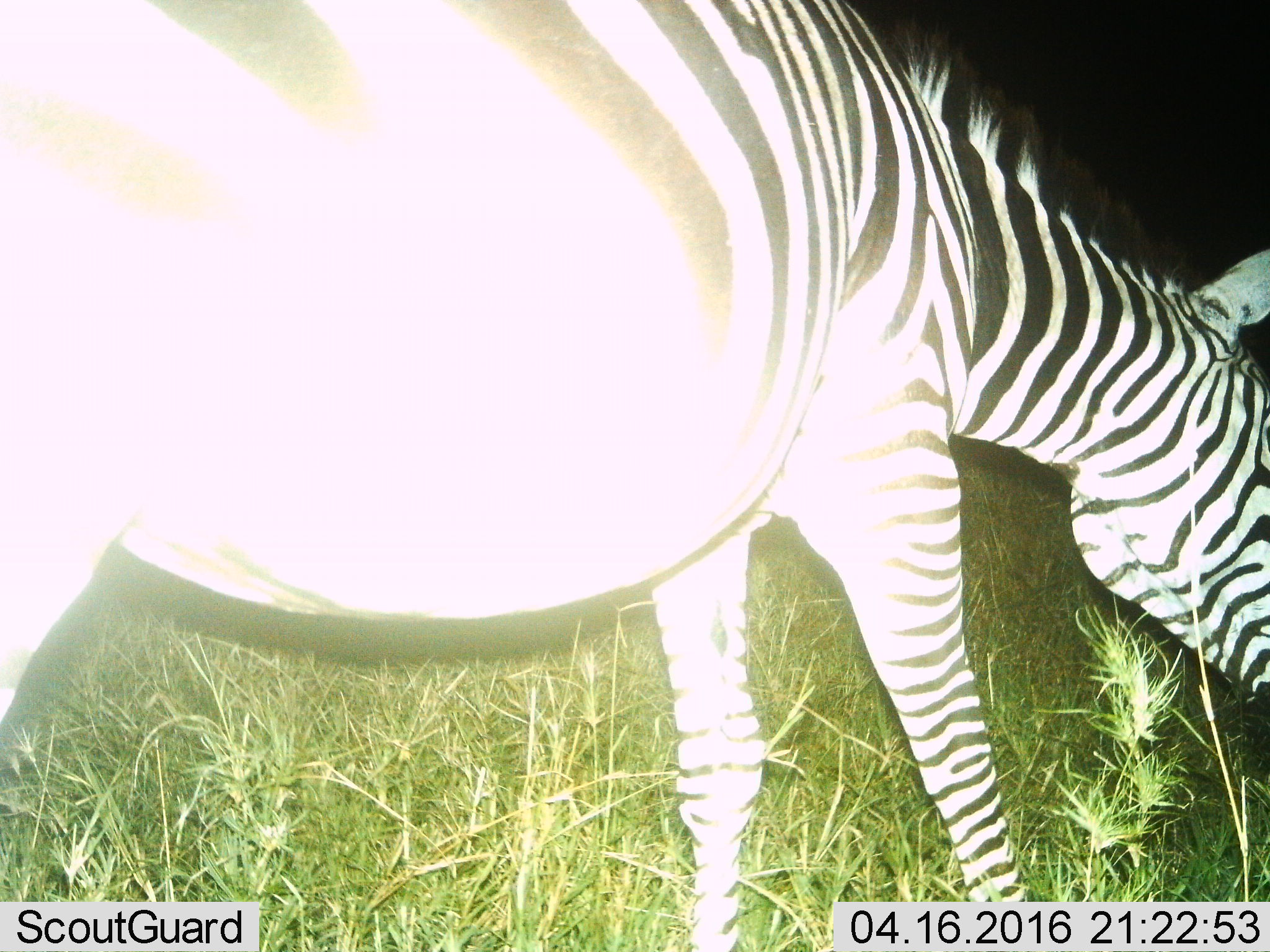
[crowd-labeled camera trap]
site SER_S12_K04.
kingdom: Animalia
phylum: Chordata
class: Mammalia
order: Perissodactyla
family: Equidae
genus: Equus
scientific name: Equus quagga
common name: plains zebra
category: zebraplains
Zebraplains (plains zebra) (Equus quagga), count 1. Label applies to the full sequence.